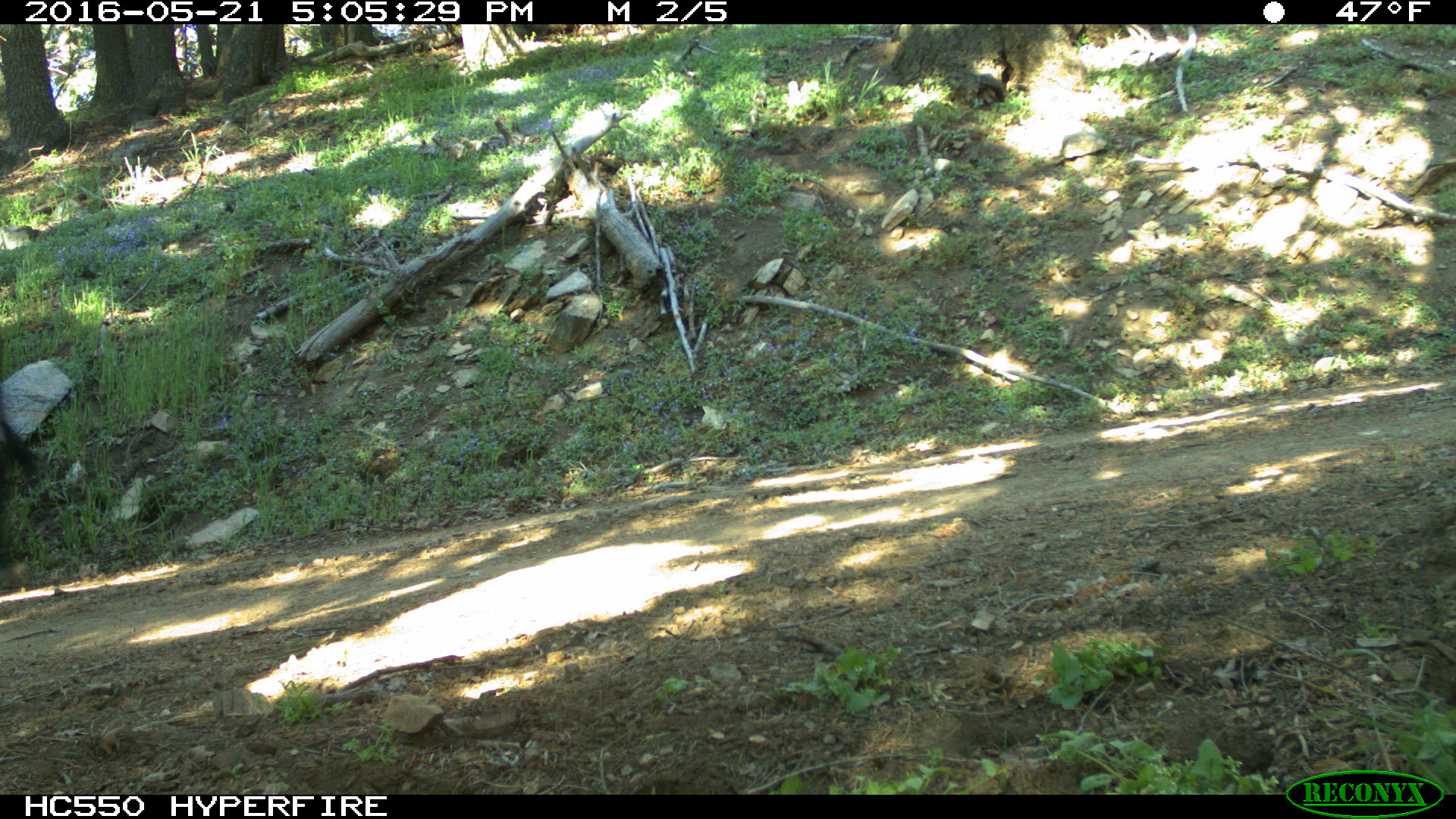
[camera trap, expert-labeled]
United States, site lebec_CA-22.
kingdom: Animalia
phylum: Chordata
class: Mammalia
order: Artiodactyla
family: Bovidae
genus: Bos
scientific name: Bos taurus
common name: domestic cow